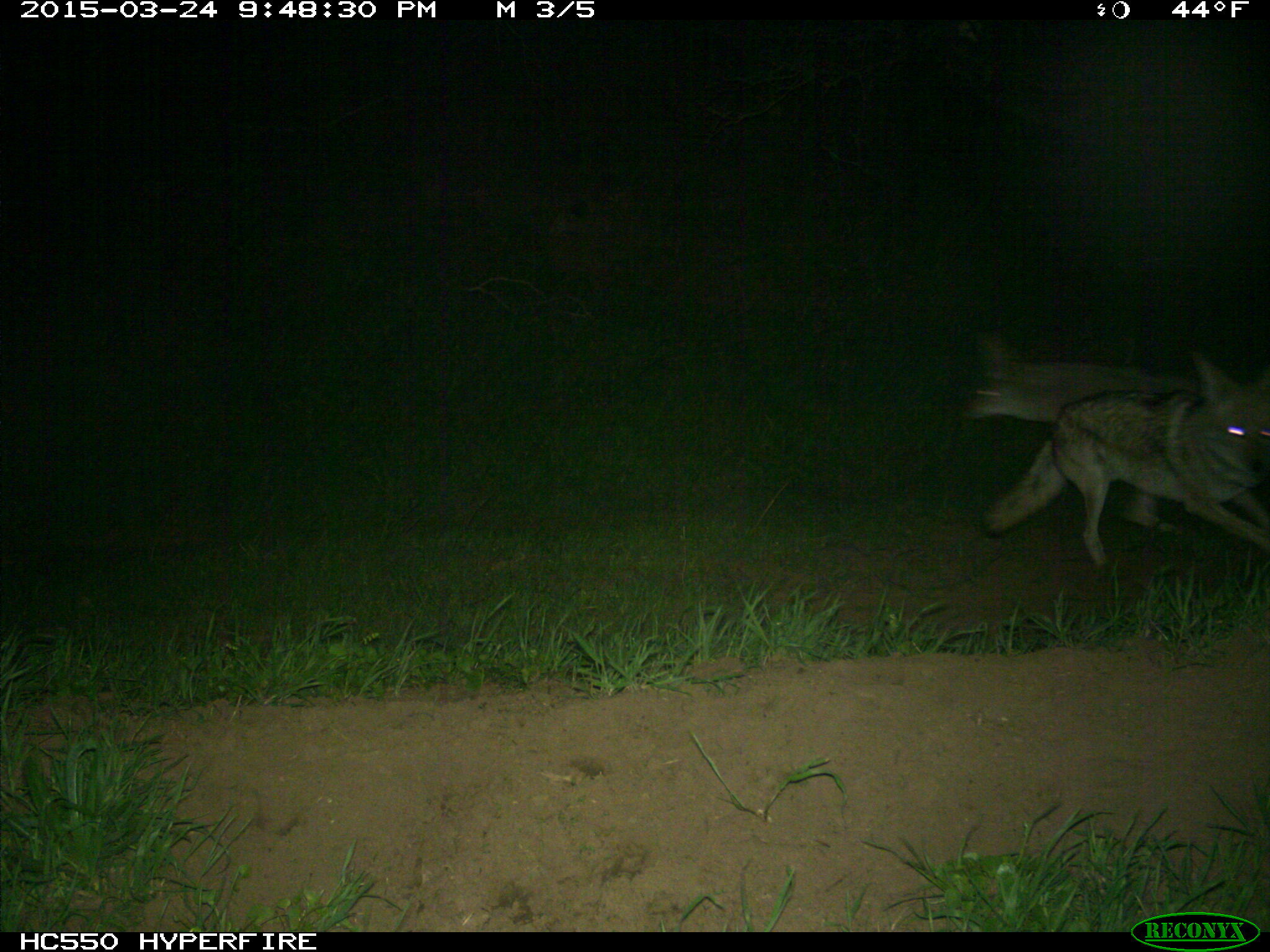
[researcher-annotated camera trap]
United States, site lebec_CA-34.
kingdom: Animalia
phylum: Chordata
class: Mammalia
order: Carnivora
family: Canidae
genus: Canis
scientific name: Canis latrans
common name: coyote